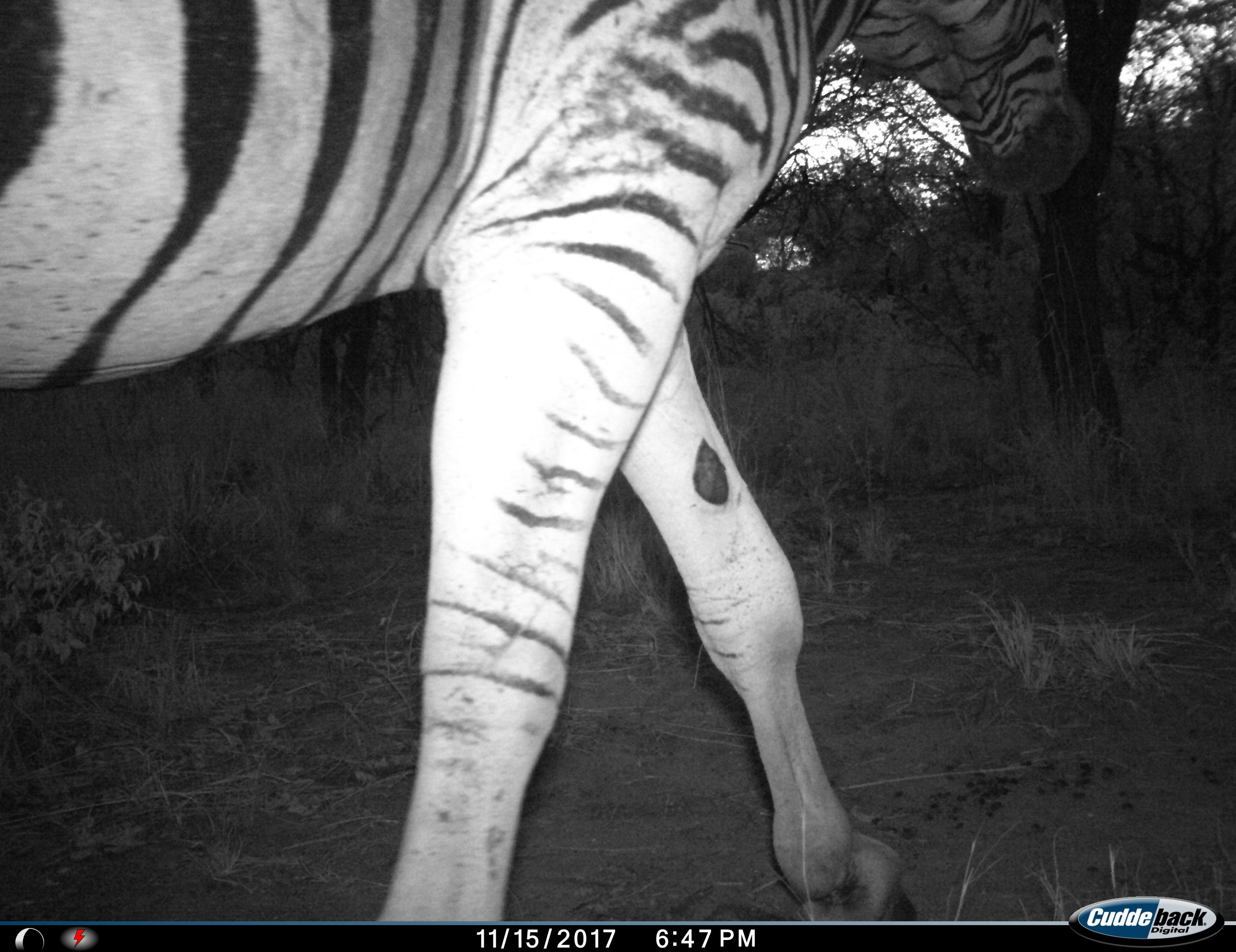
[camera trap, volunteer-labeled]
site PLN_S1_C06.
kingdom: Animalia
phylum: Chordata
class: Mammalia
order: Perissodactyla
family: Equidae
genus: Equus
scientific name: Equus quagga burchellii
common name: burchell's zebra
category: zebraburchells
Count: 1.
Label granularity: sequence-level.